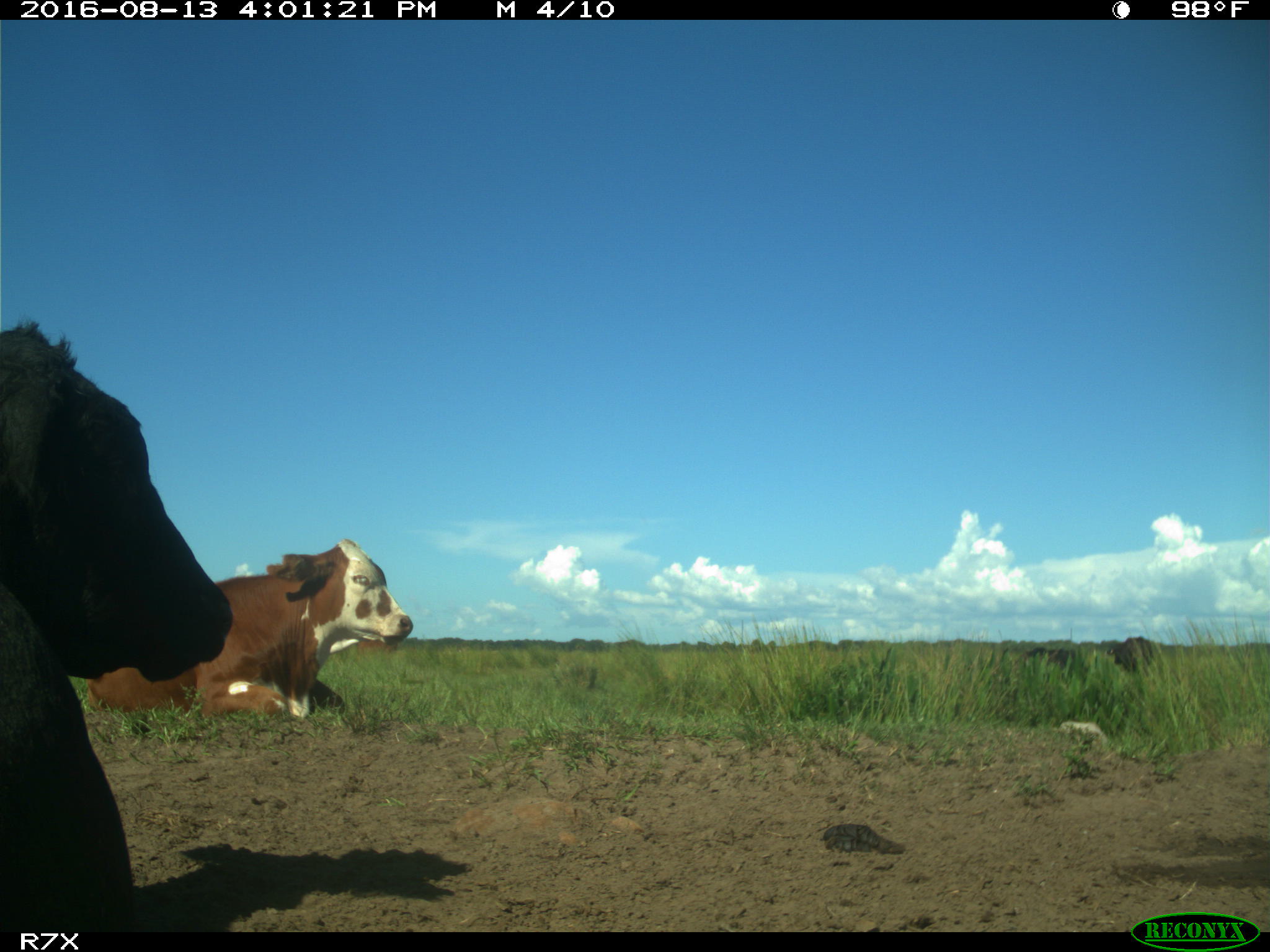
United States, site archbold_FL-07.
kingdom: Animalia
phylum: Chordata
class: Mammalia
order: Artiodactyla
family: Bovidae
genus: Bos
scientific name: Bos taurus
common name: domestic cow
Bos taurus (domestic cow).